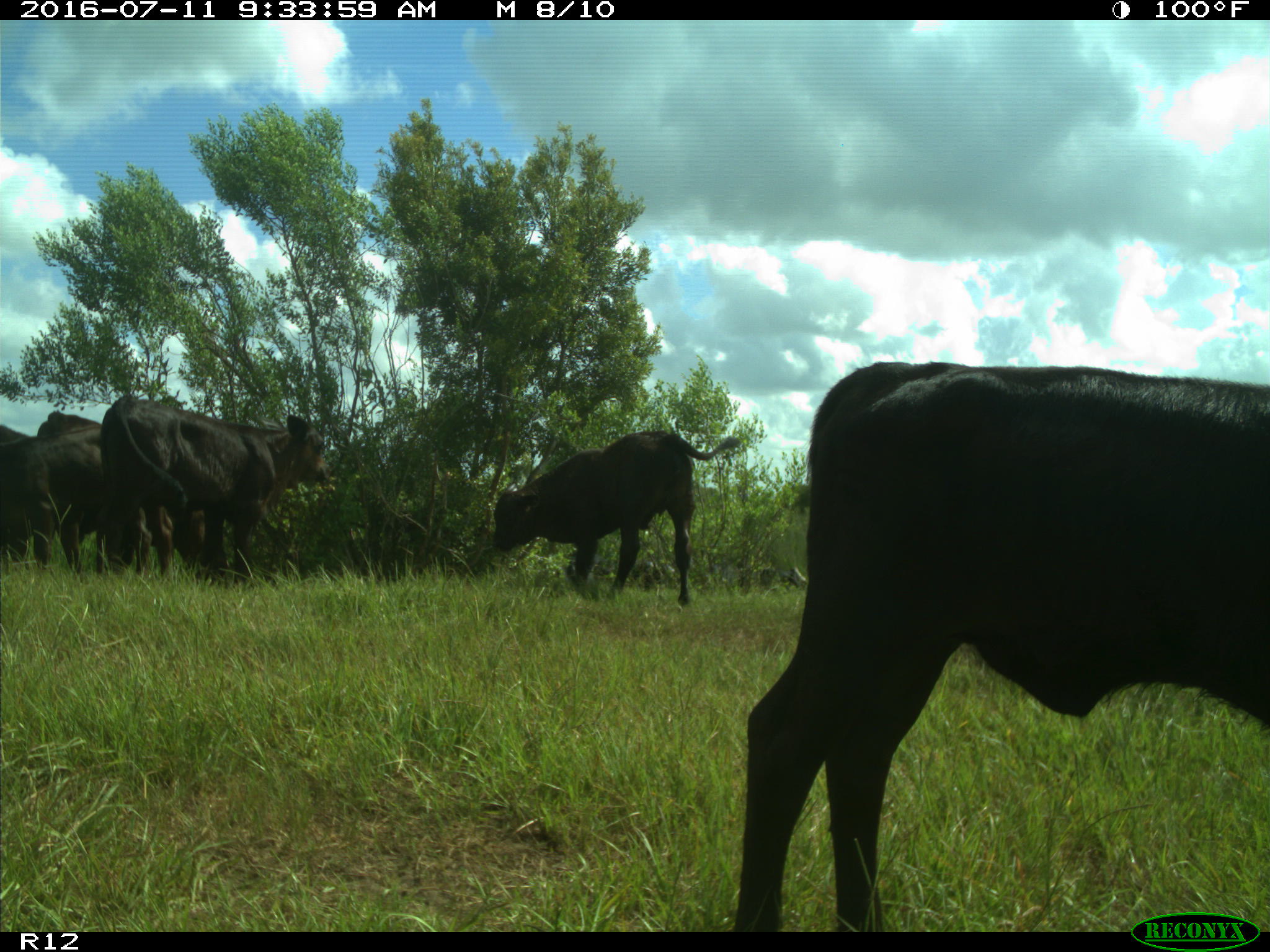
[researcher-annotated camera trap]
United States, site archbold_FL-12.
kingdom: Animalia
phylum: Chordata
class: Mammalia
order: Artiodactyla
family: Bovidae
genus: Bos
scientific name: Bos taurus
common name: domestic cow